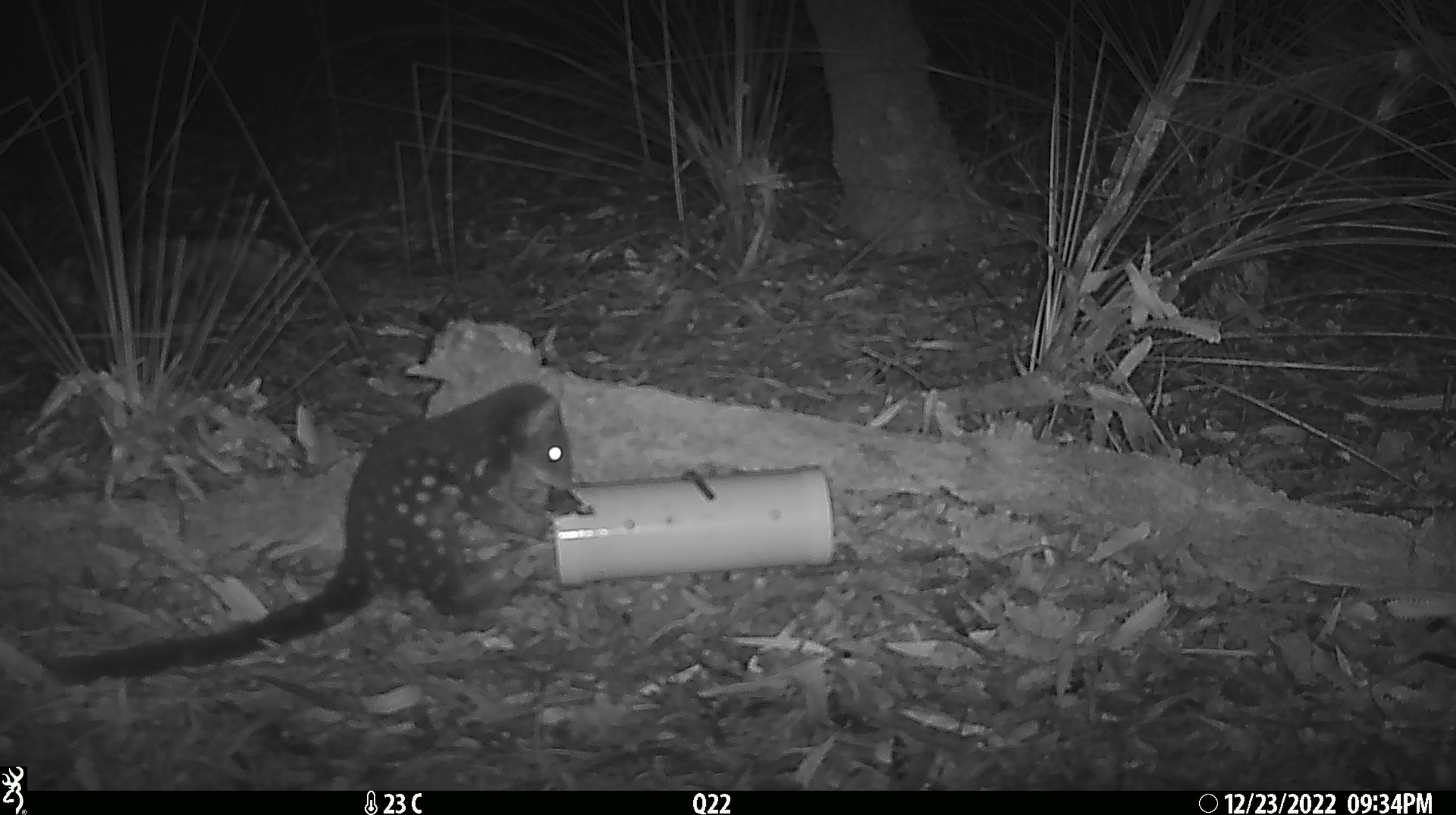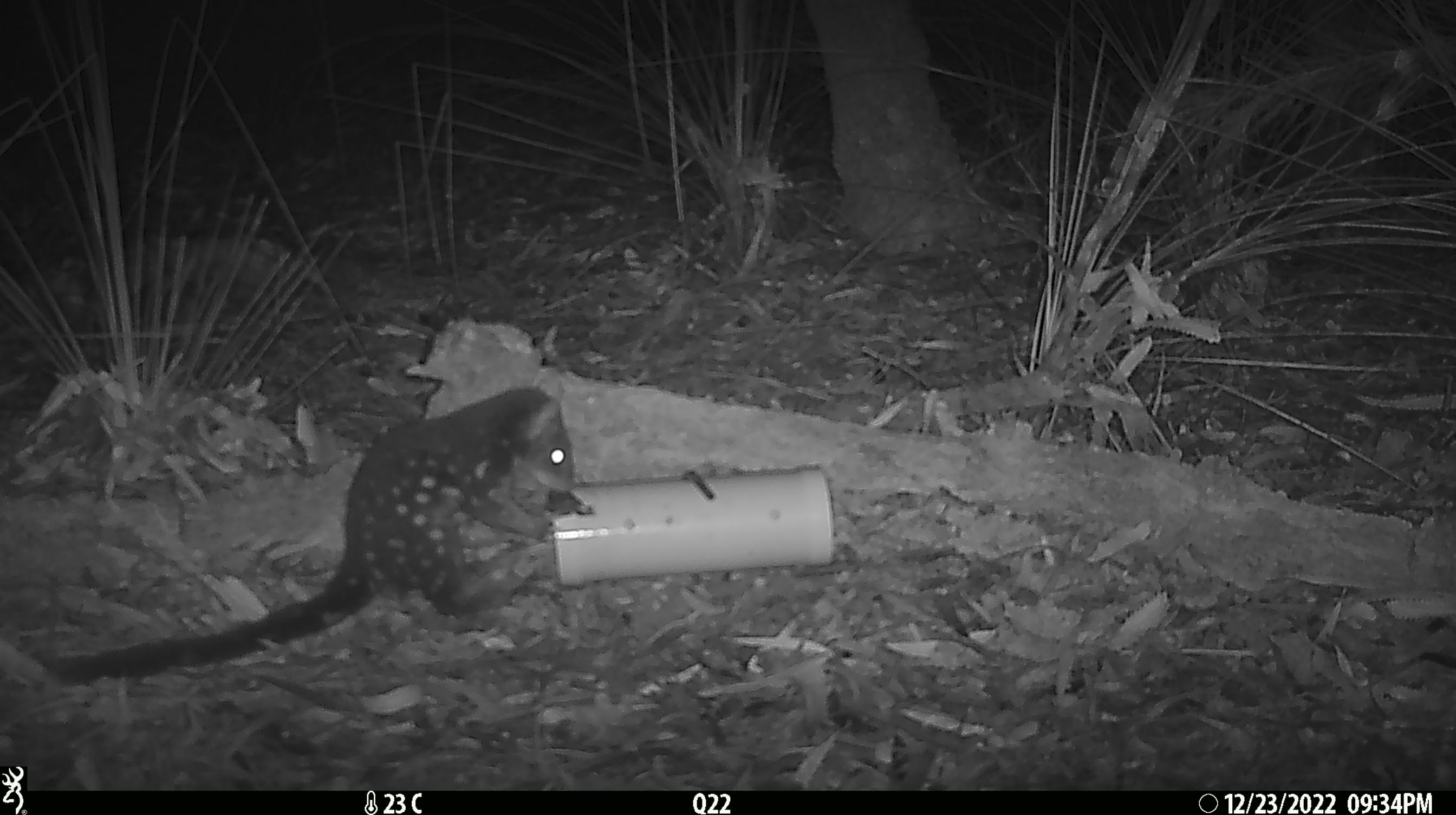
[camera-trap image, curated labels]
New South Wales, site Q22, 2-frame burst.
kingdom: Animalia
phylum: Chordata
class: Mammalia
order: Dasyuromorphia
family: Dasyuridae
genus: Dasyurus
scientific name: Dasyurus maculatus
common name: spotted-tailed quoll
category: quoll